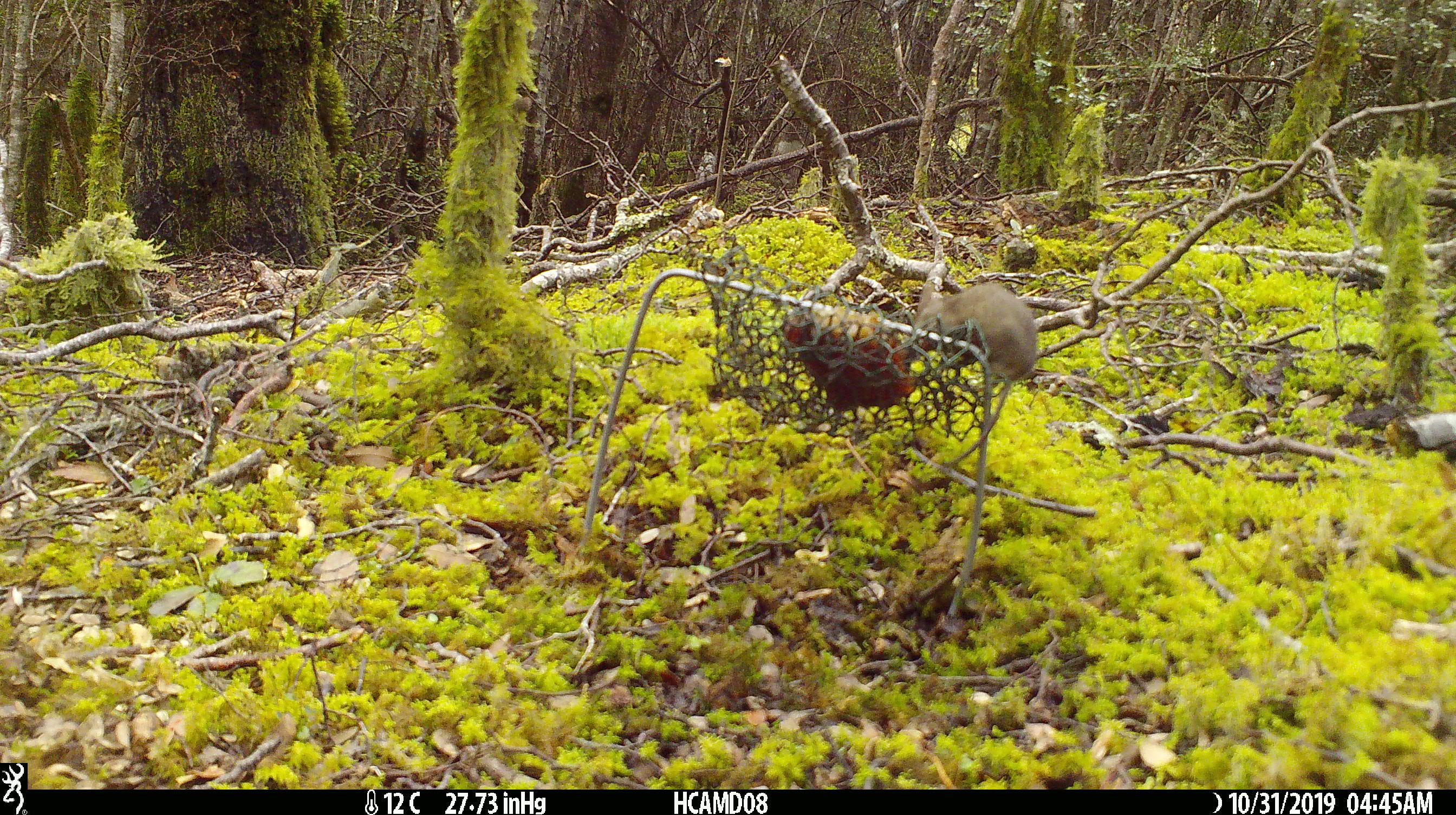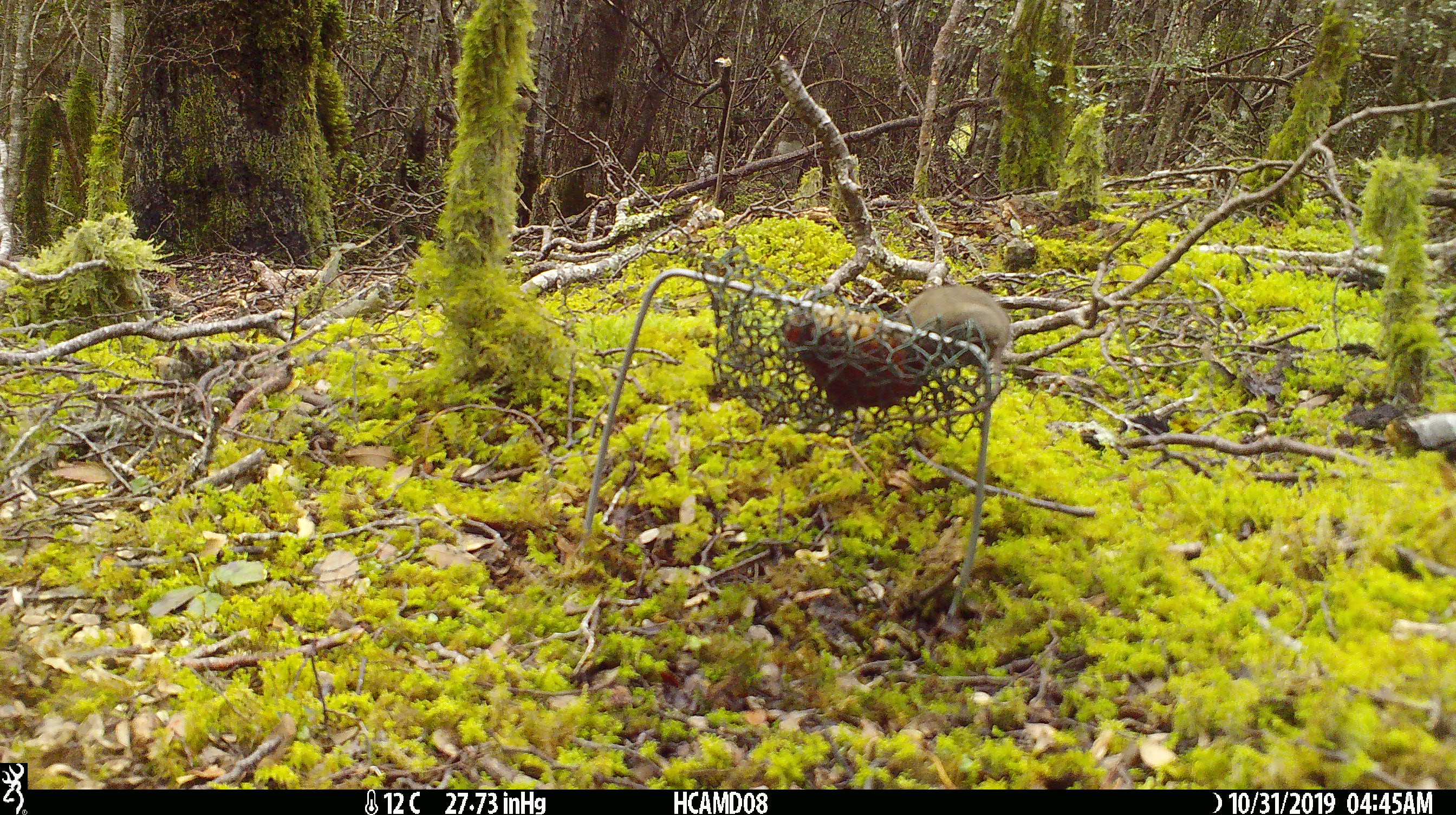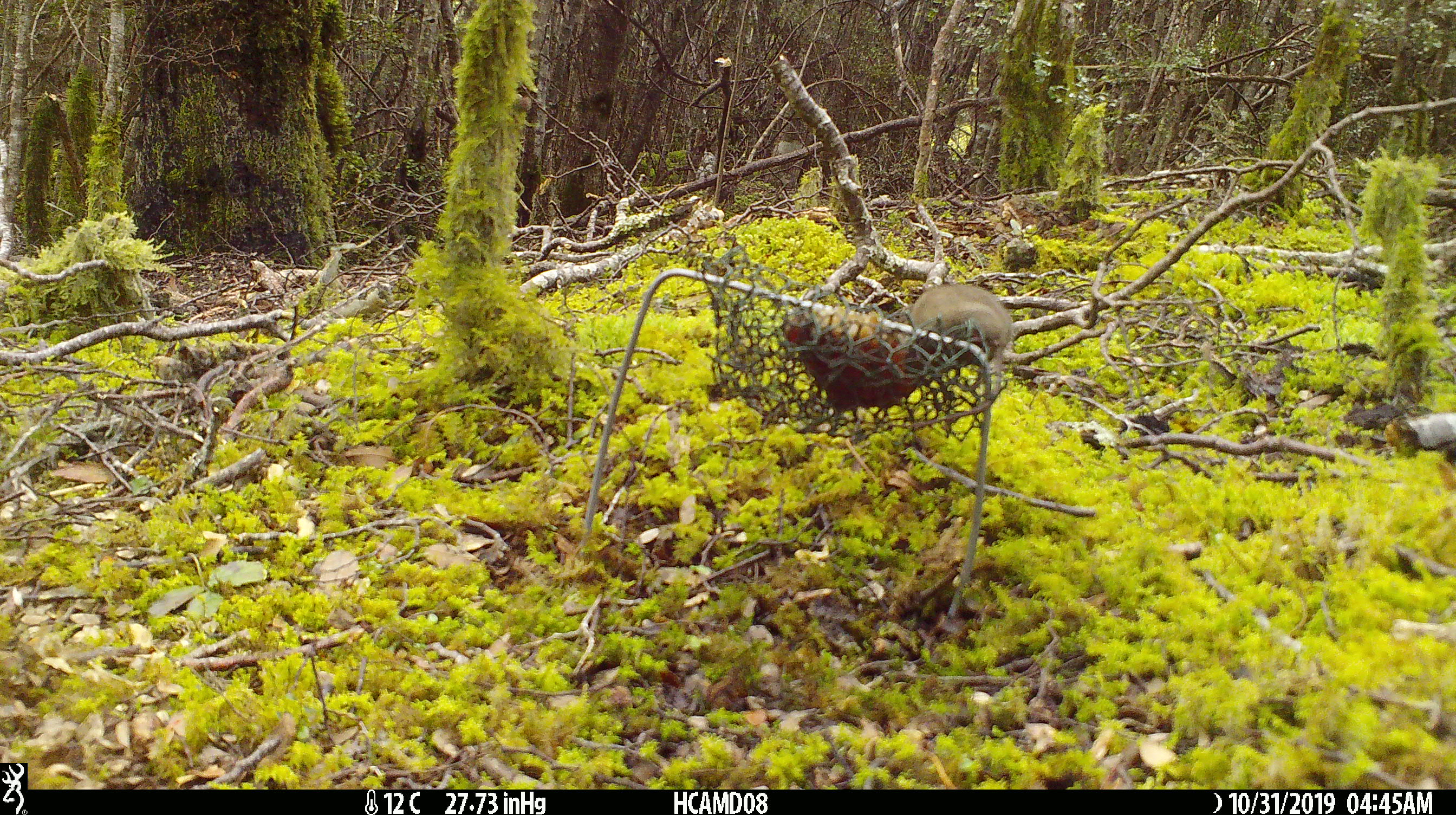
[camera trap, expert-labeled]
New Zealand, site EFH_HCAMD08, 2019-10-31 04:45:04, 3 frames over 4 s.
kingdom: Animalia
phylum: Chordata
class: Mammalia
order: Rodentia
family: Muridae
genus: Mus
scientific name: Mus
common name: mouse